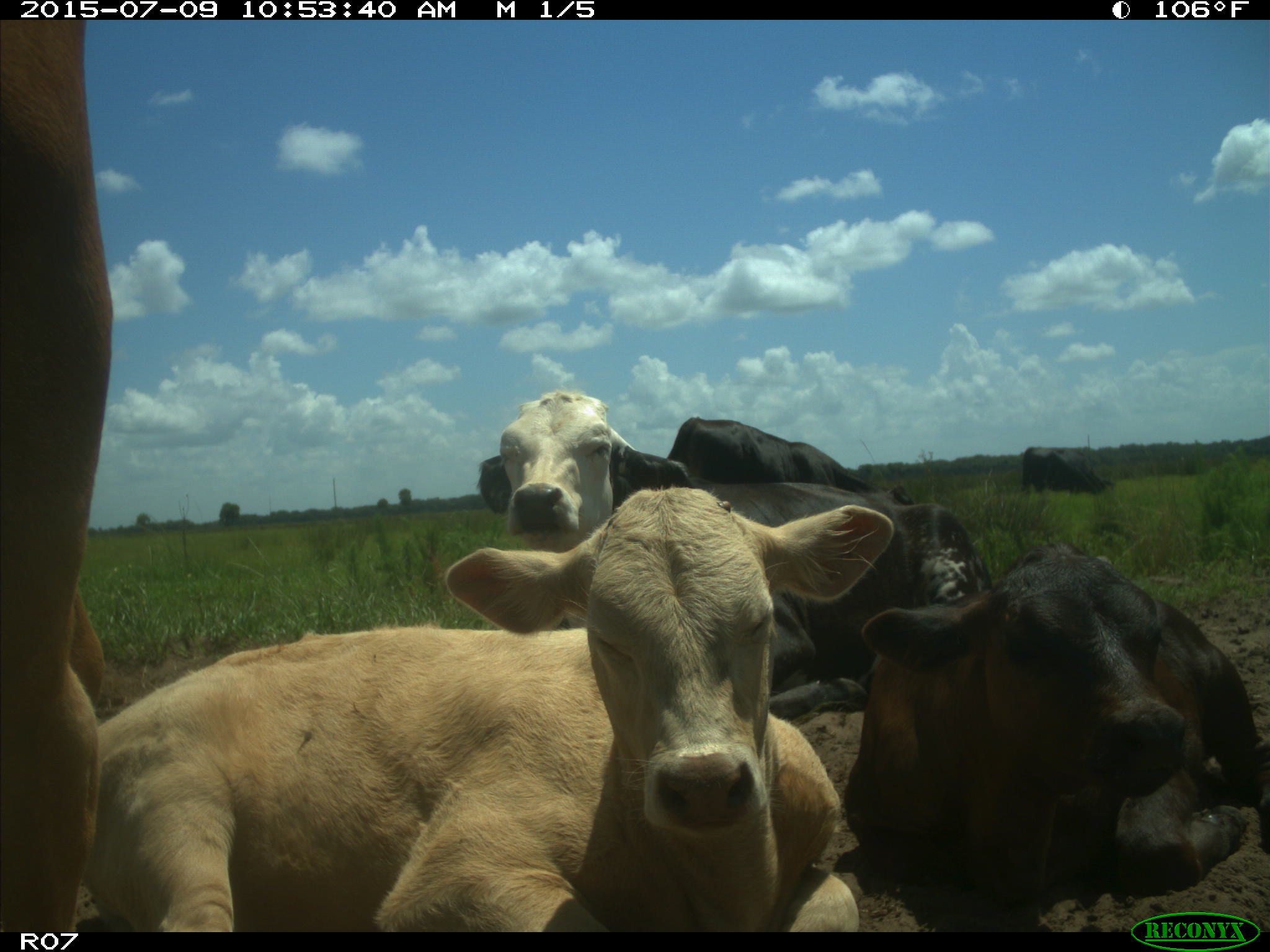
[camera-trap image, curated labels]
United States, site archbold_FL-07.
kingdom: Animalia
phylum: Chordata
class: Mammalia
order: Artiodactyla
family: Bovidae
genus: Bos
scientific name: Bos taurus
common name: domestic cow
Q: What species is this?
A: Bos taurus (domestic cow).